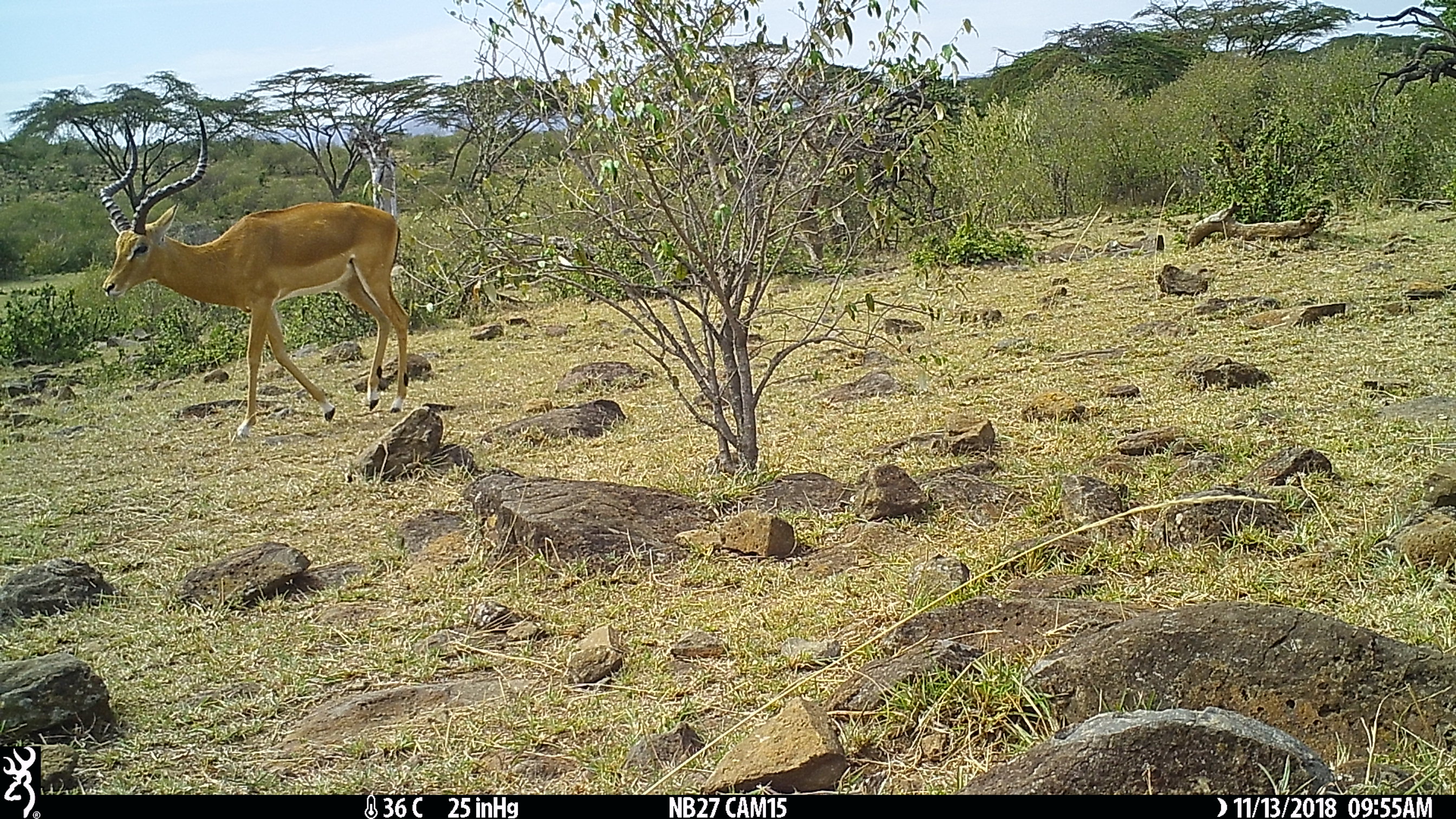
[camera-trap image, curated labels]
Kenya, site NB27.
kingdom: Animalia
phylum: Chordata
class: Mammalia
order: Artiodactyla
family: Bovidae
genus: Aepyceros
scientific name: Aepyceros melampus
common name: impala